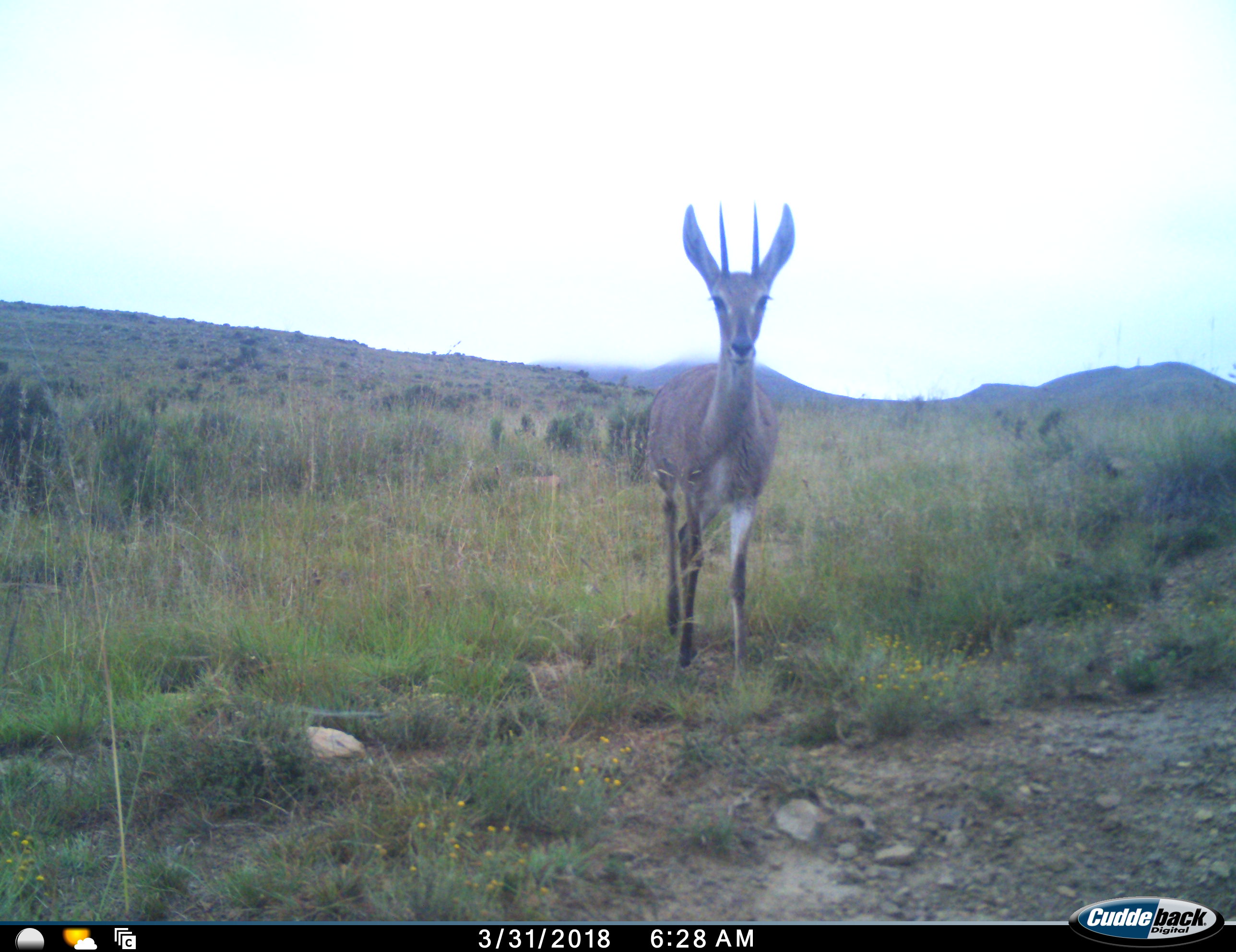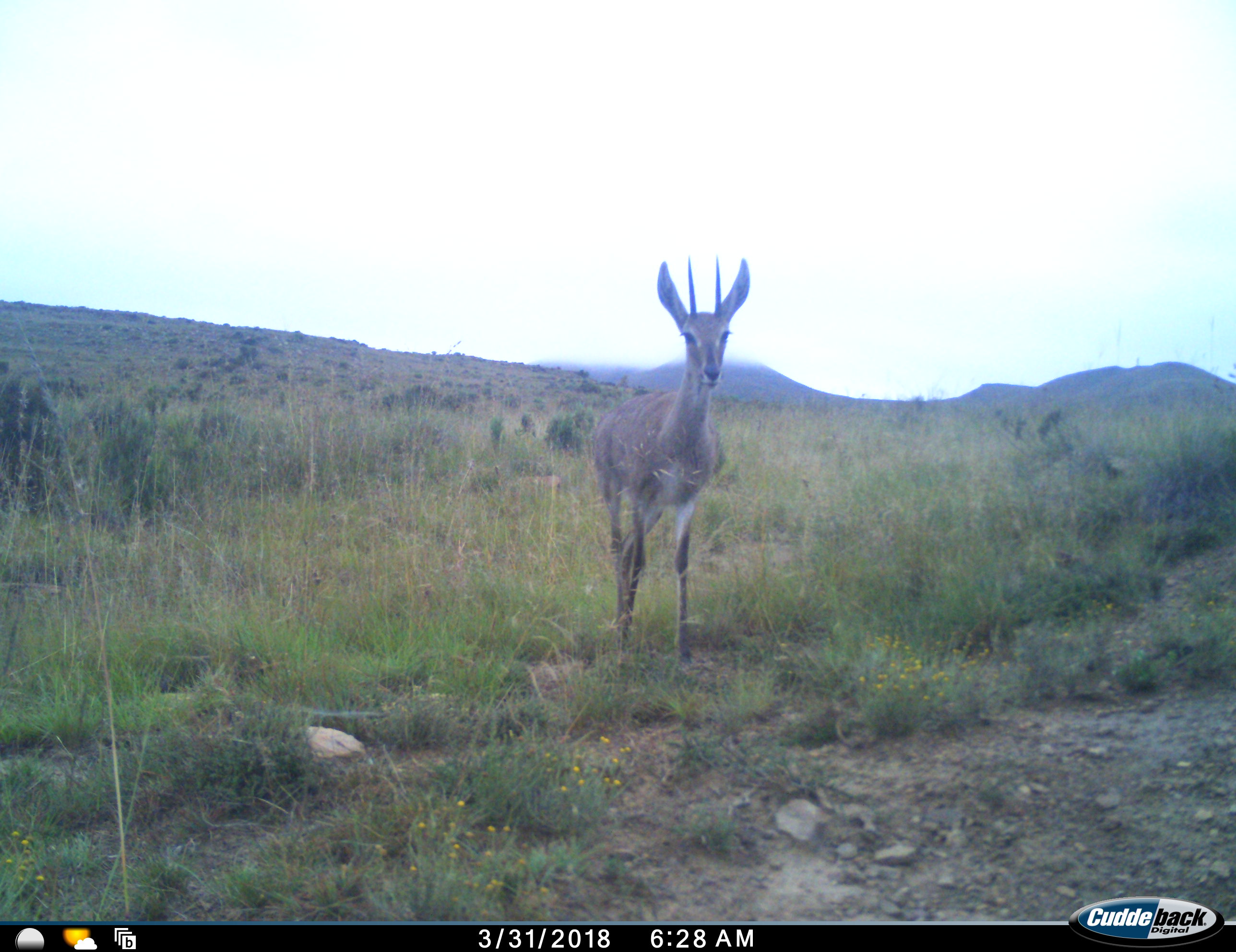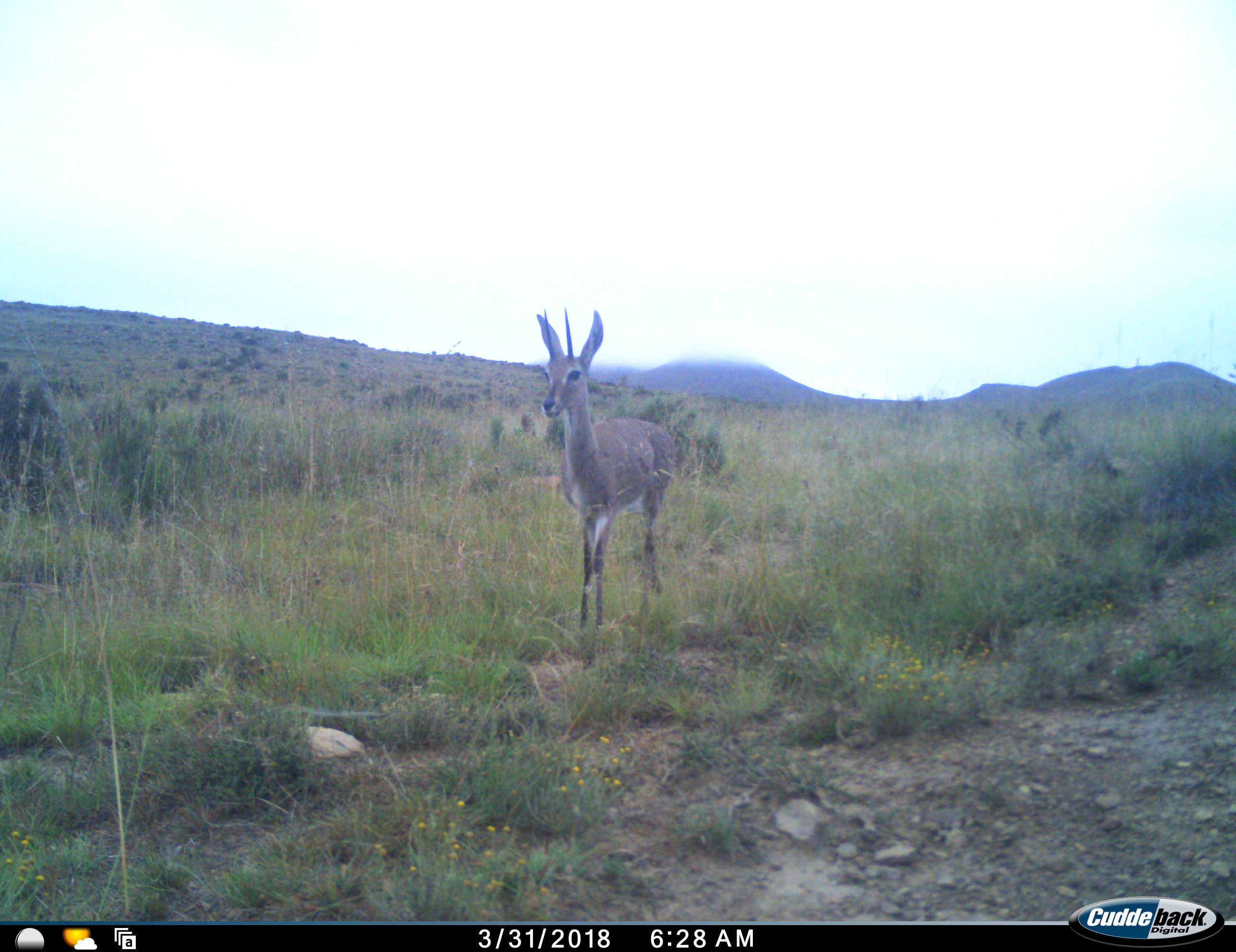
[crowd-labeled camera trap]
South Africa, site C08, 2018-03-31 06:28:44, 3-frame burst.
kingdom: Animalia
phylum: Chordata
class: Mammalia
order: Artiodactyla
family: Bovidae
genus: Pelea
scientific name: Pelea capreolus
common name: grey rhebok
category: rhebokgrey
Rhebokgrey (grey rhebok) (Pelea capreolus), count 1. Behavior (volunteer vote fractions): standing 67%, resting 0%, moving 33%, interacting 0%. Young present (vote fraction): 0%. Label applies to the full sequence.